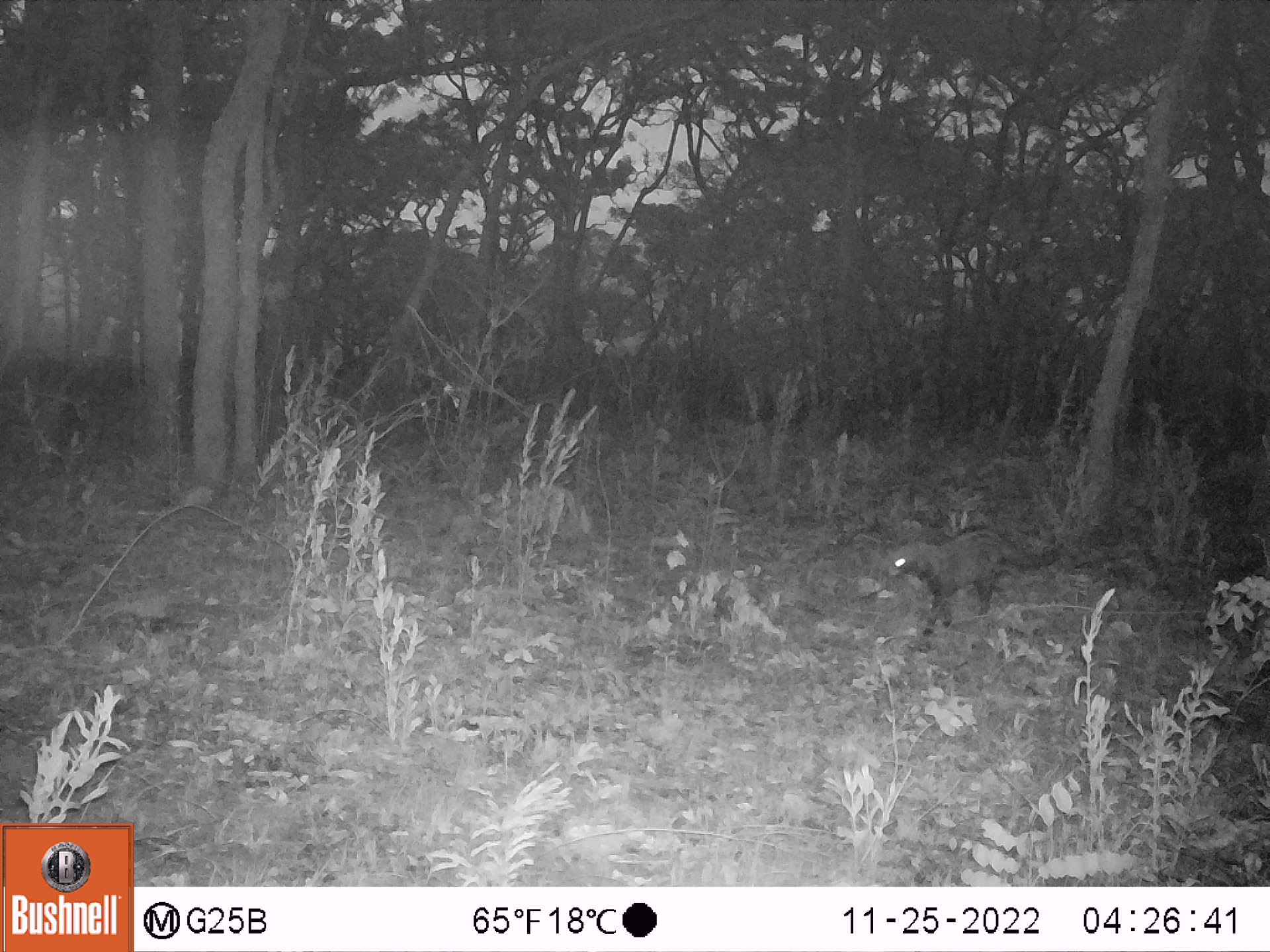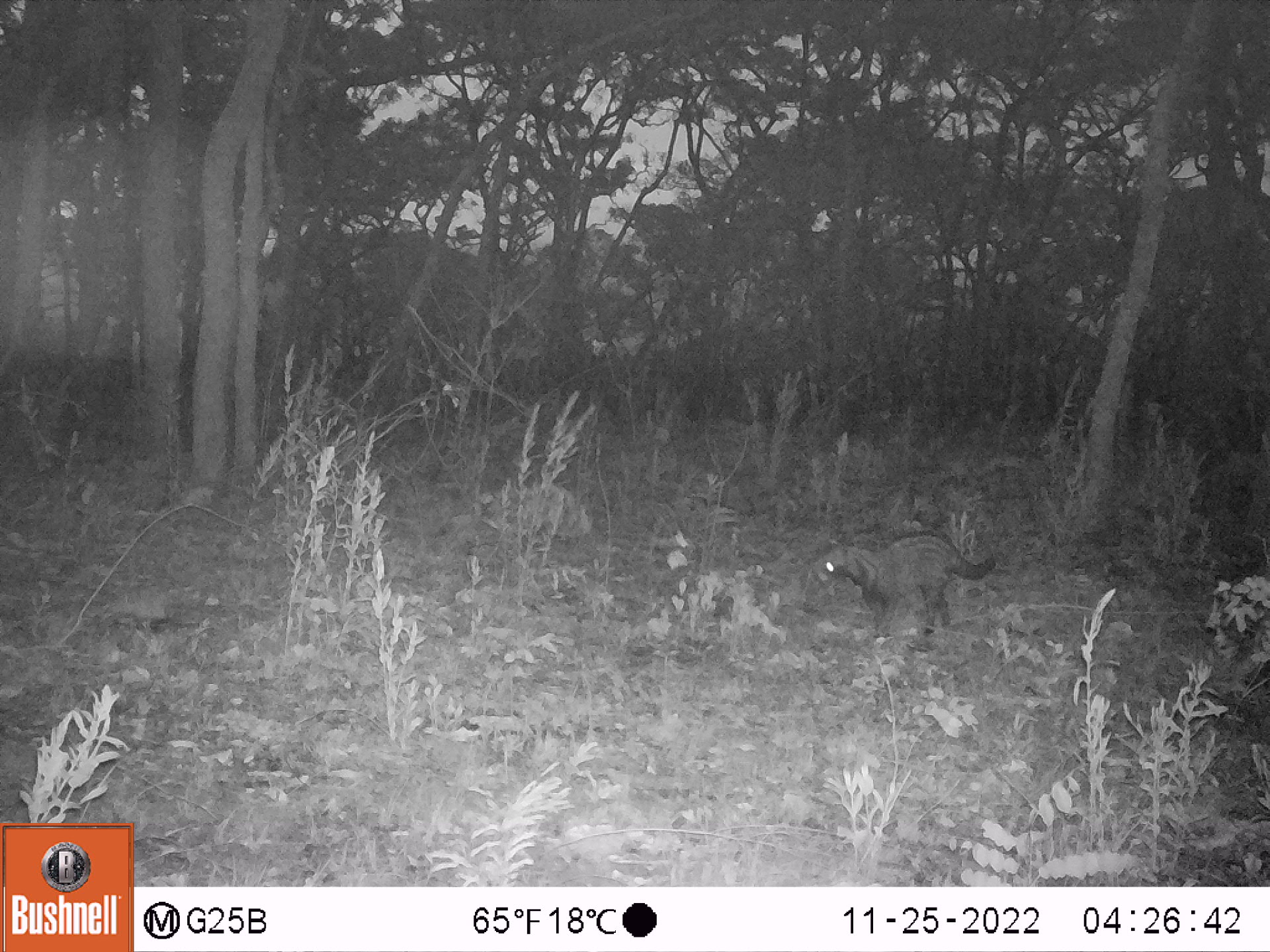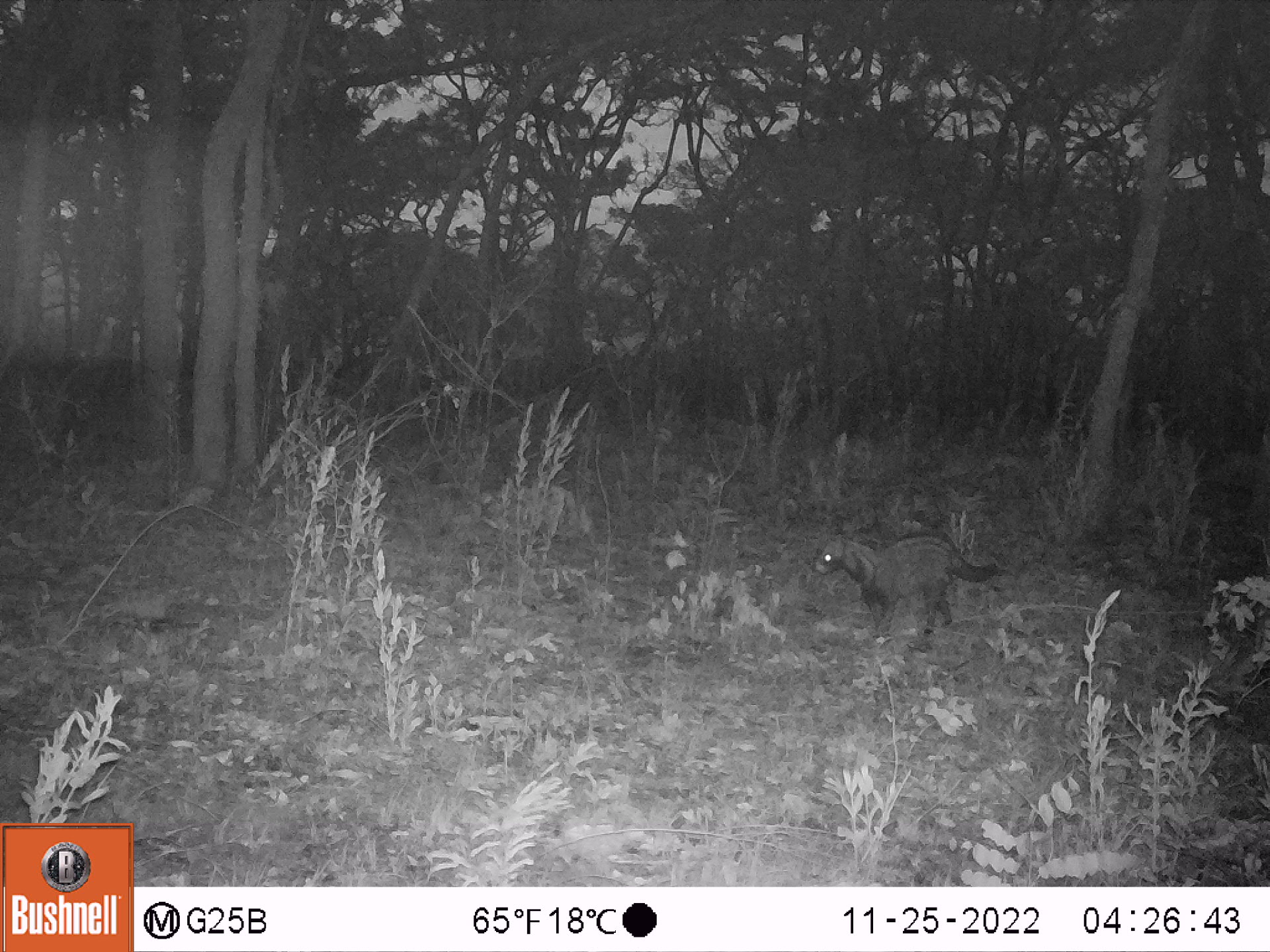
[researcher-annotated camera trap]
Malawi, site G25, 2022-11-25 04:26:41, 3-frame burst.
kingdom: Animalia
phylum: Chordata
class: Mammalia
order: Carnivora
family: Viverridae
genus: Civettictis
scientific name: Civettictis civetta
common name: african civet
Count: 1.